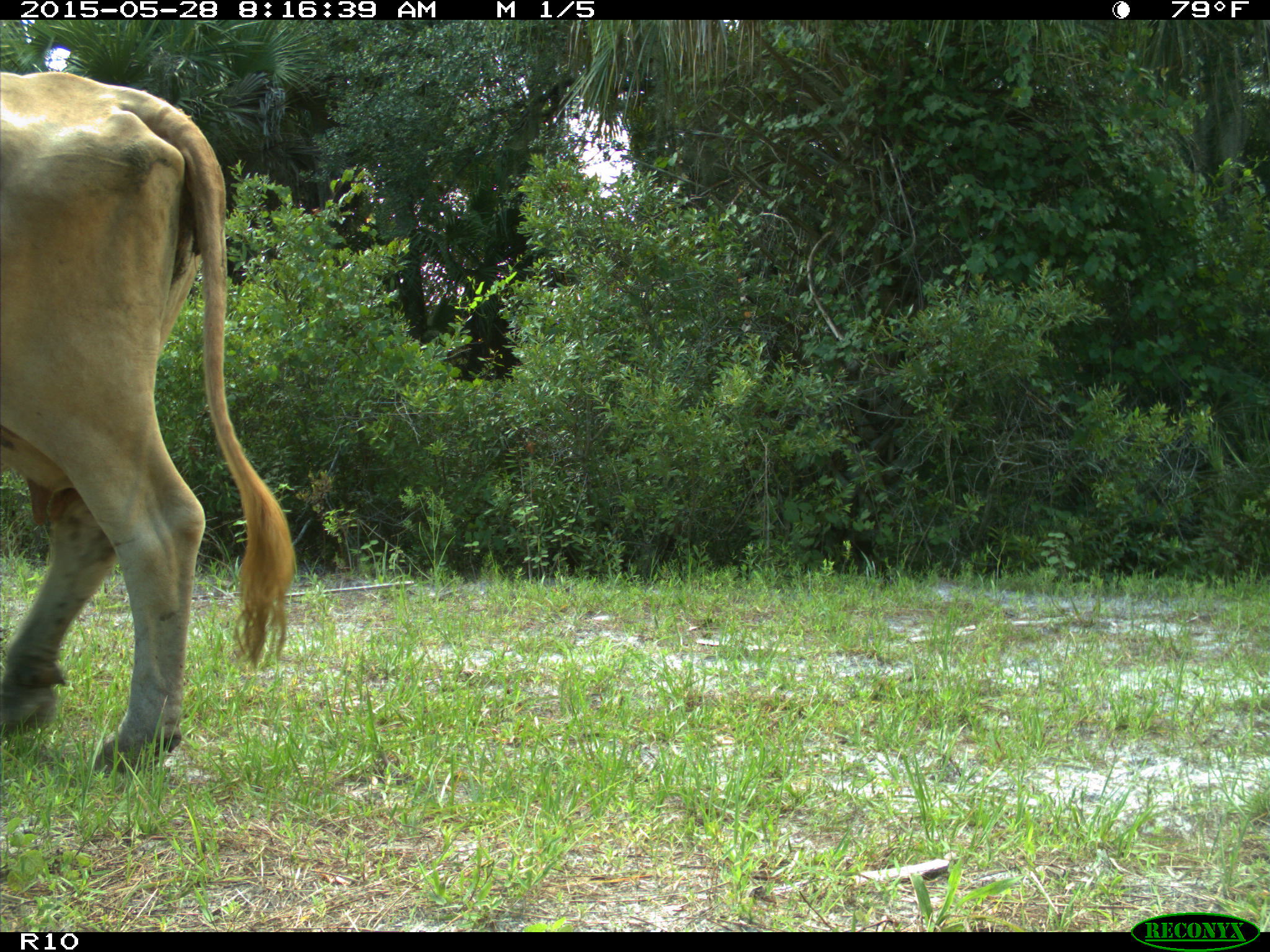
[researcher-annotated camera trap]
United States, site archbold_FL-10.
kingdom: Animalia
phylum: Chordata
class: Mammalia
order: Artiodactyla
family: Bovidae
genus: Bos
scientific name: Bos taurus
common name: domestic cow